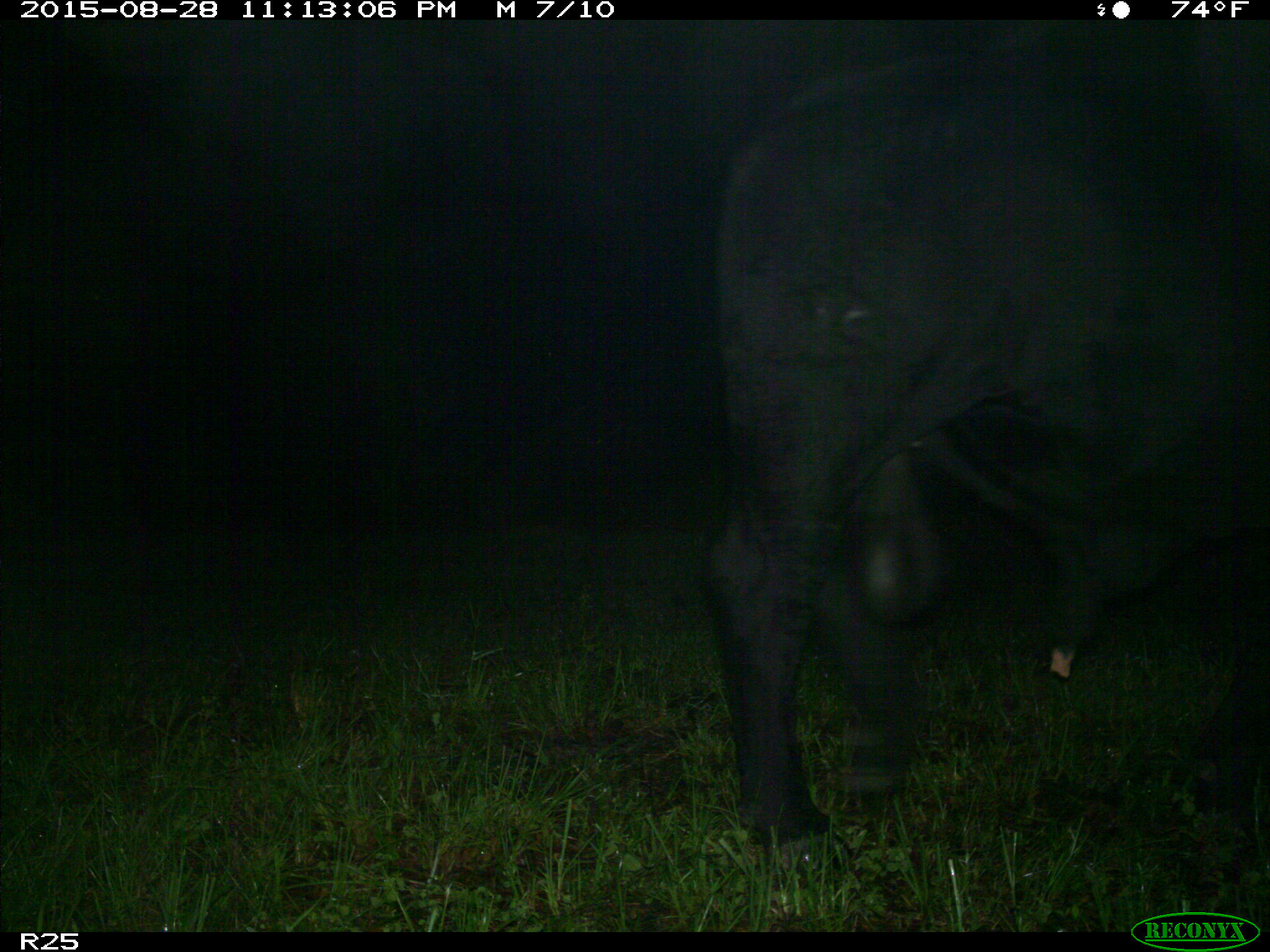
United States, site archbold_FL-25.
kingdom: Animalia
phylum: Chordata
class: Mammalia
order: Artiodactyla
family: Bovidae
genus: Bos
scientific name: Bos taurus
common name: domestic cow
Bos taurus (domestic cow).